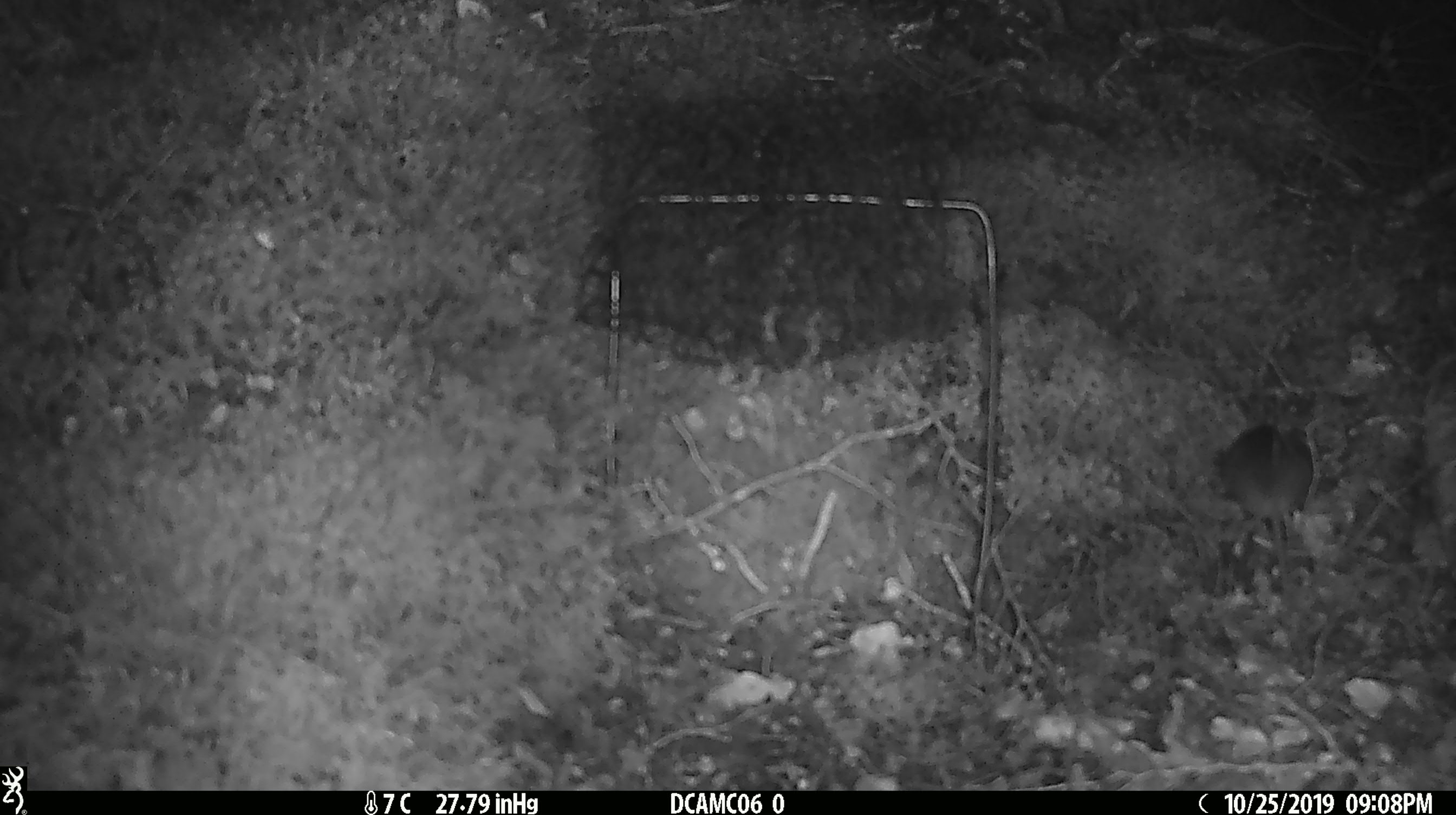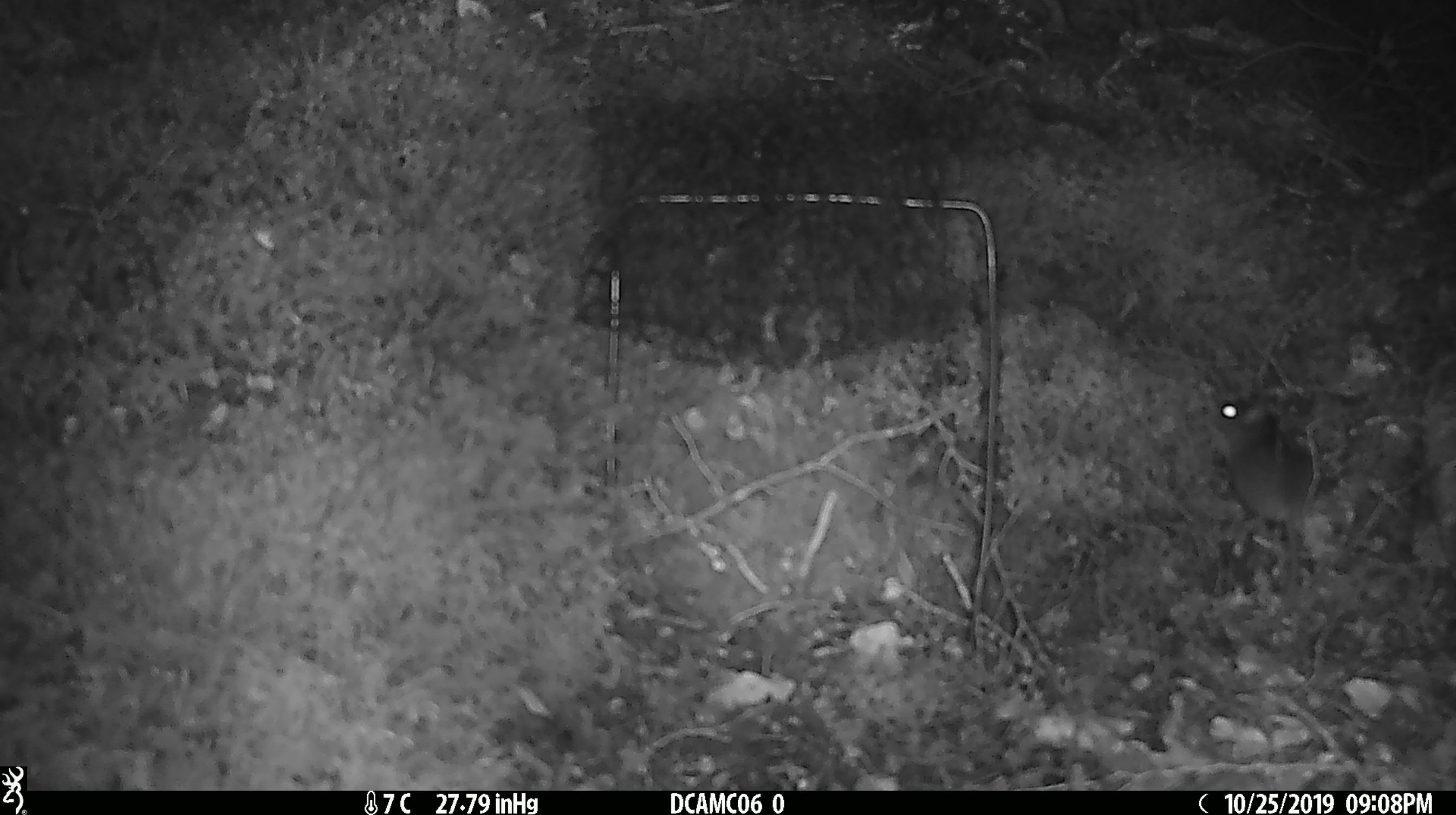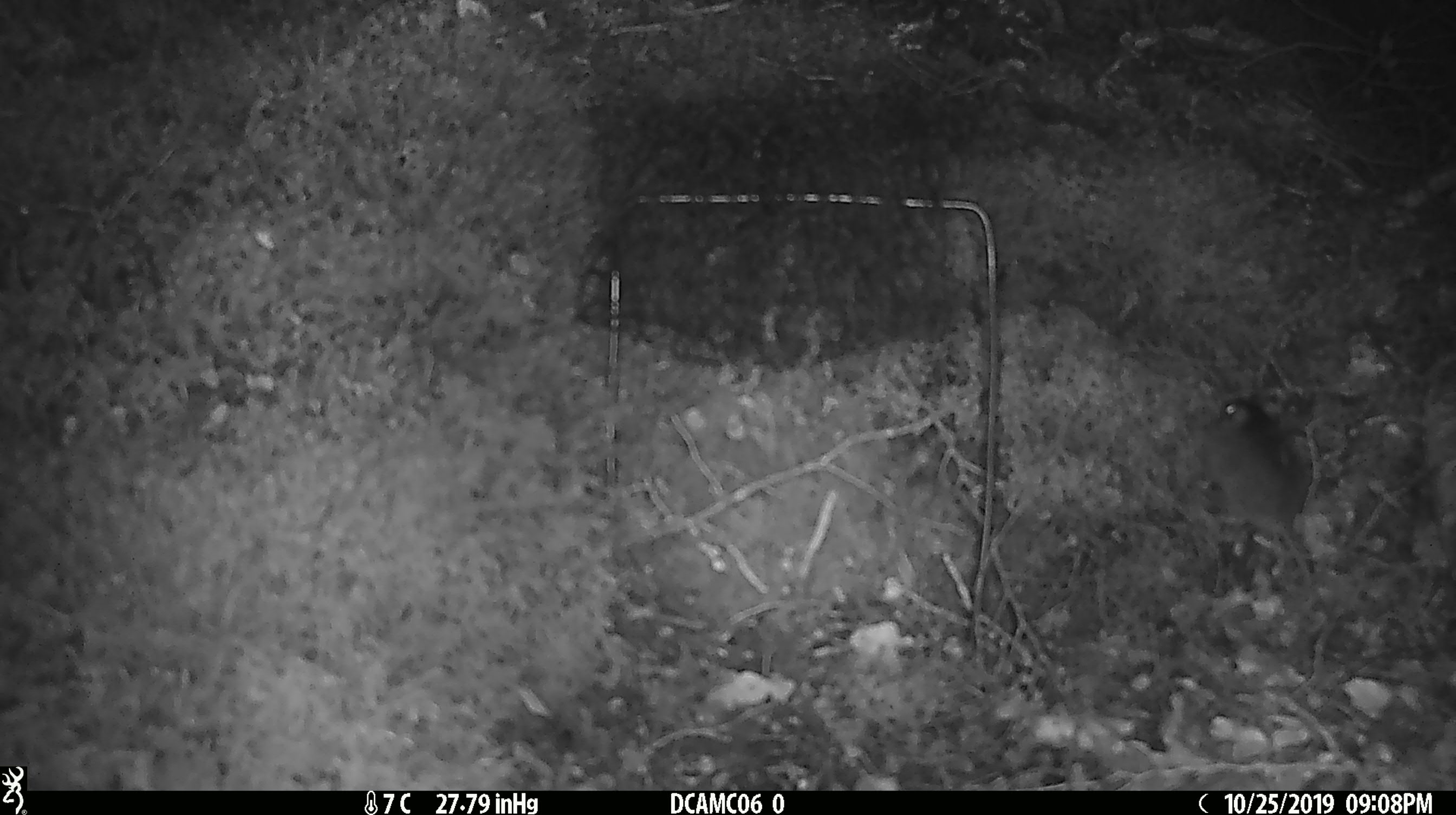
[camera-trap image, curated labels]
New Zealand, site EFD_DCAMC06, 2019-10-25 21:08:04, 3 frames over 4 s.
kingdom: Animalia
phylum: Chordata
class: Mammalia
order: Rodentia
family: Muridae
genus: Mus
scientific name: Mus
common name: mouse